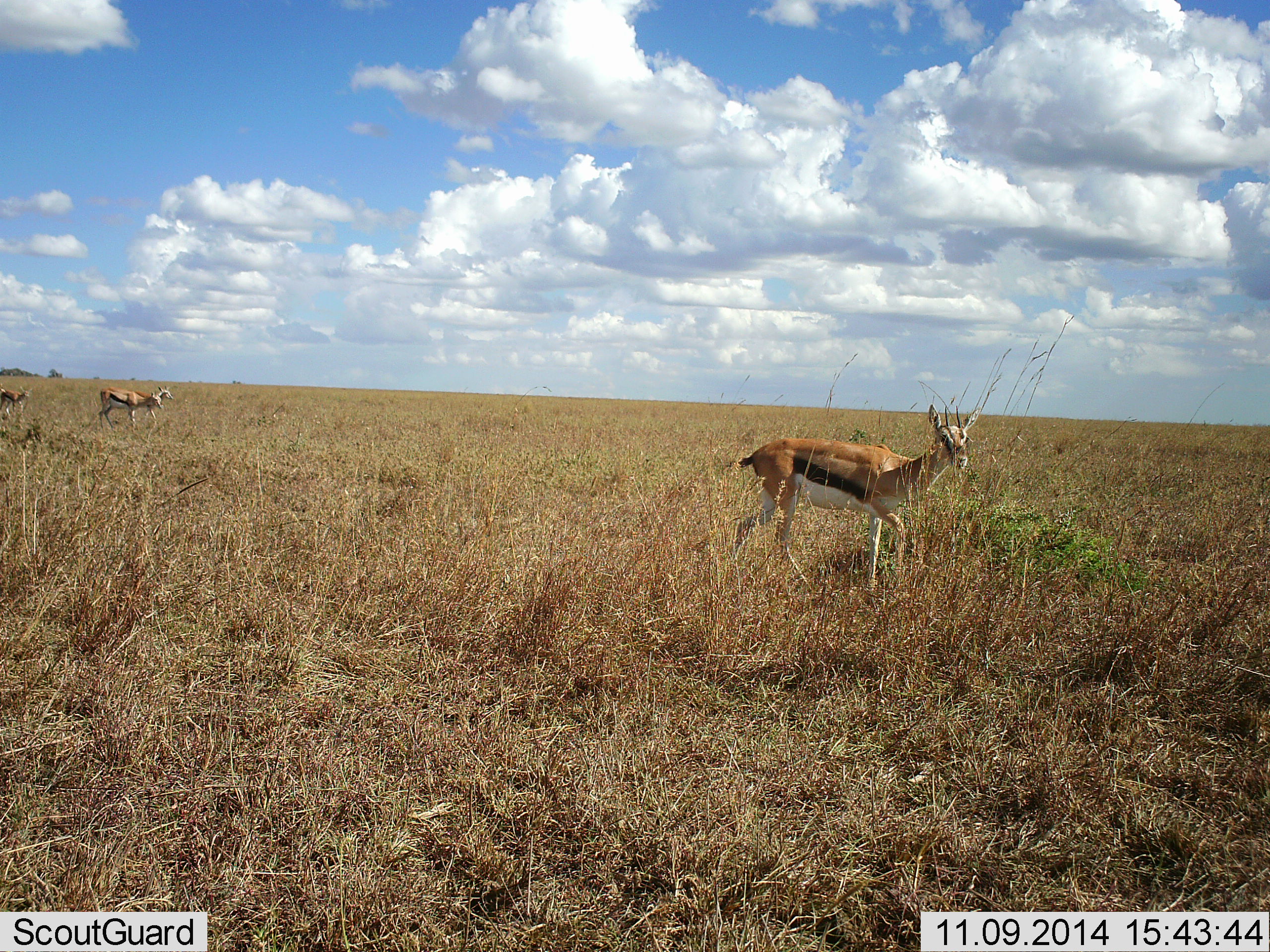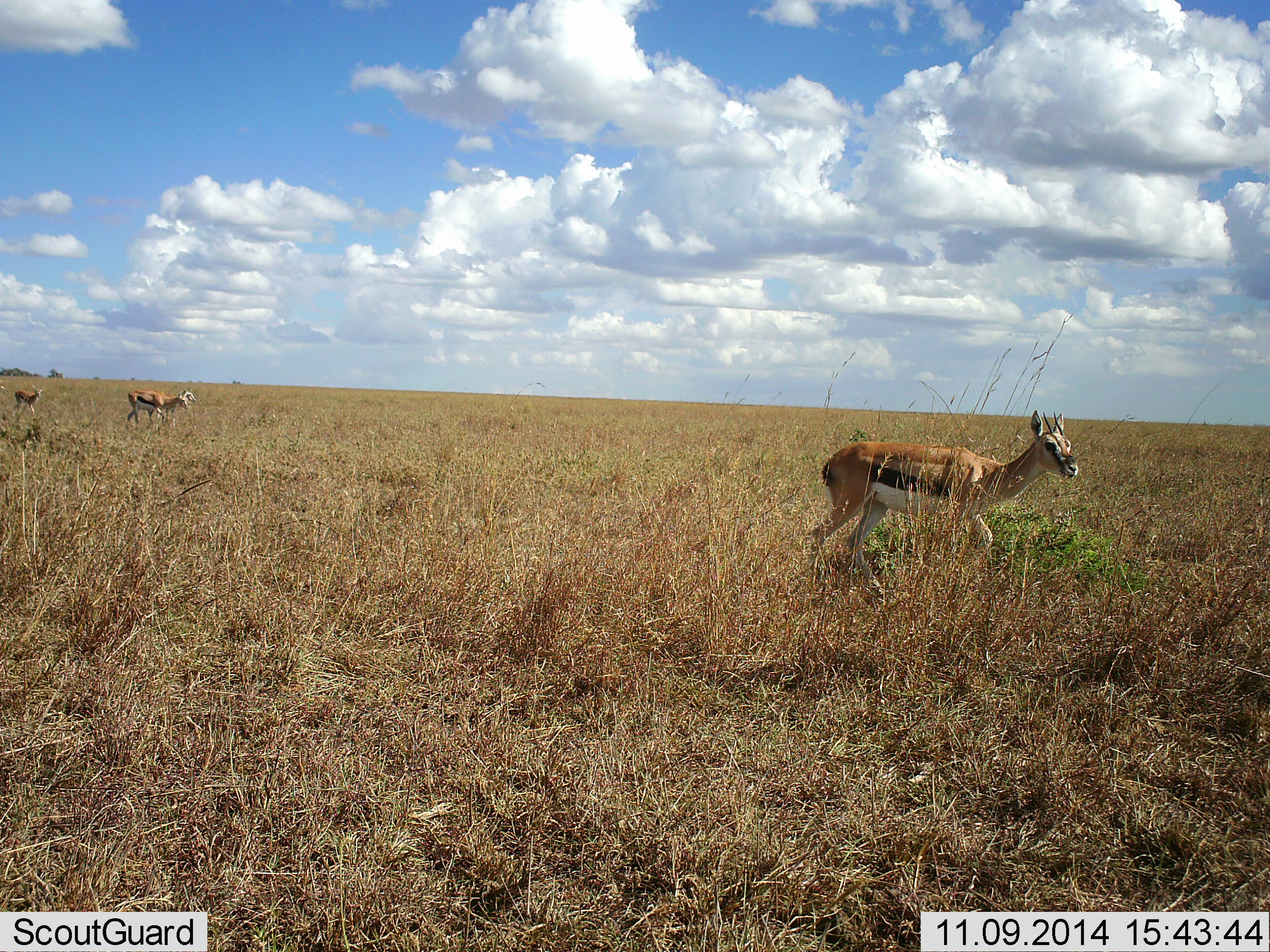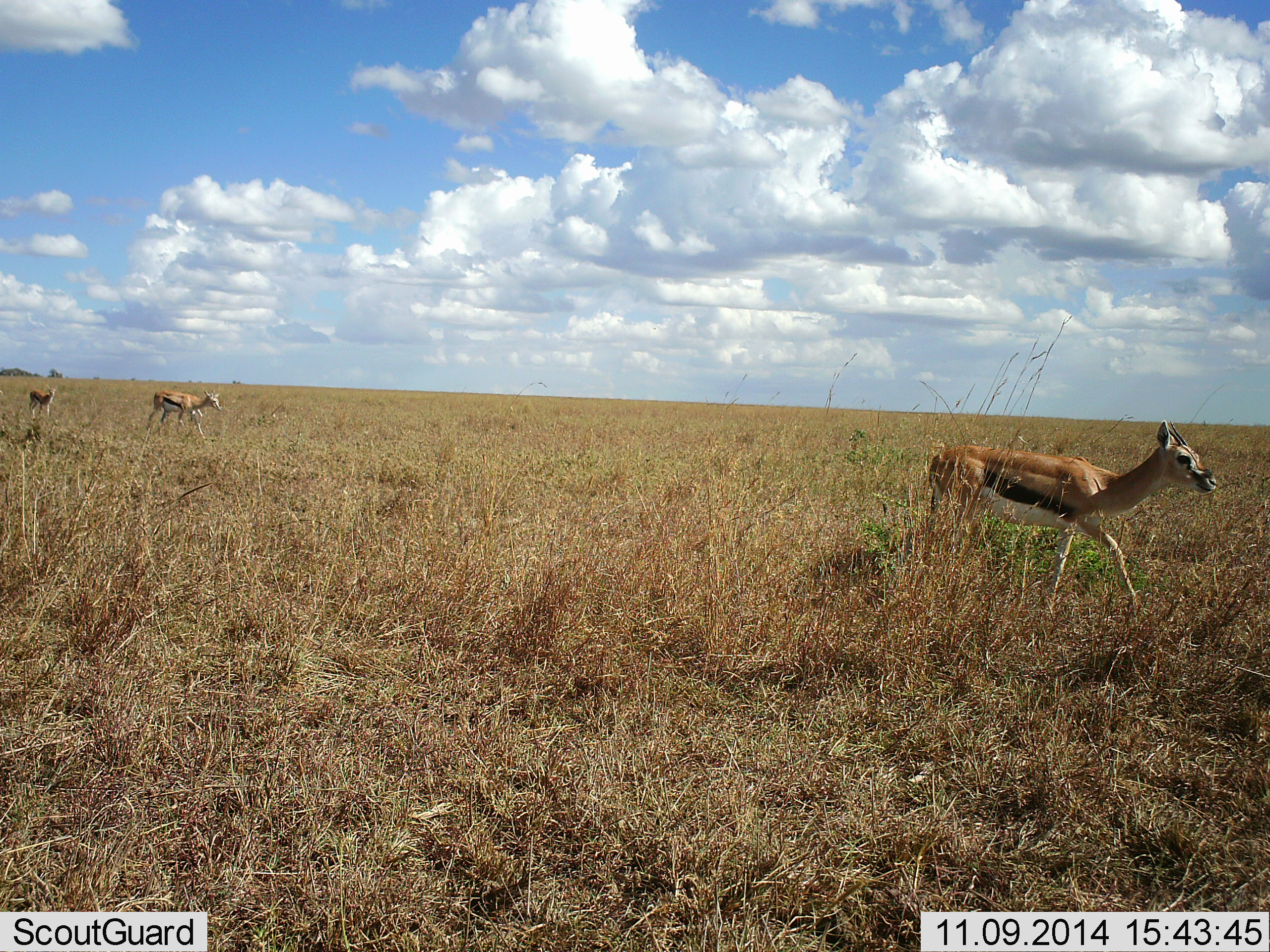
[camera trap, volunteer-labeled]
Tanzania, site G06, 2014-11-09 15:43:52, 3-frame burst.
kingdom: Animalia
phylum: Chordata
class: Mammalia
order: Artiodactyla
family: Bovidae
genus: Eudorcas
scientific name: Eudorcas thomsonii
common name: thomson's gazelle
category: gazellethomsons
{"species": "gazellethomsons (thomson's gazelle) (Eudorcas thomsonii)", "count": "3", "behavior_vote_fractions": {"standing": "0%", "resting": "0%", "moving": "100%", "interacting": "0%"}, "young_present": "10%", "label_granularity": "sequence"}